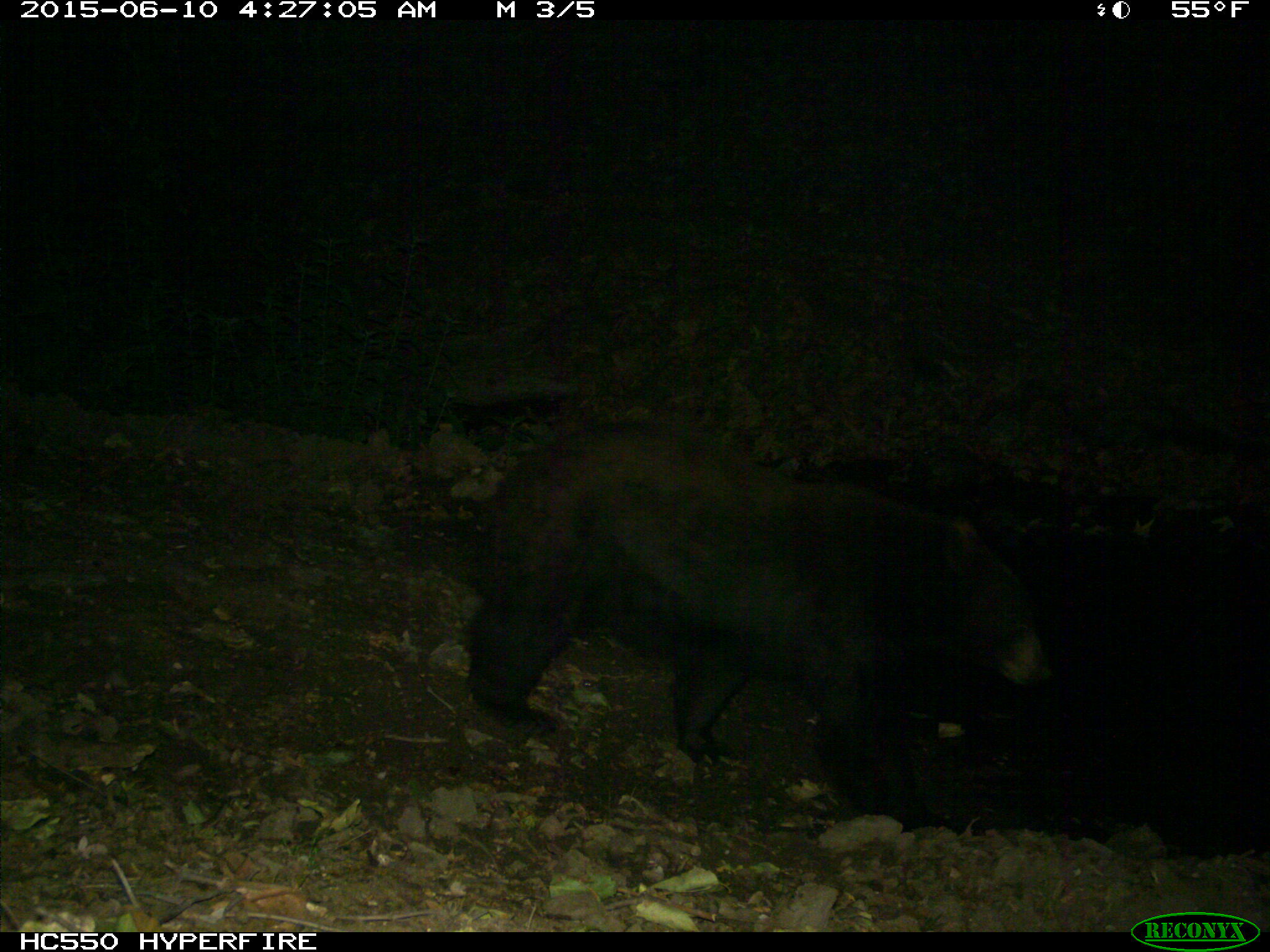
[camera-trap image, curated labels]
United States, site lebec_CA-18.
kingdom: Animalia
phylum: Chordata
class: Mammalia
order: Carnivora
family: Ursidae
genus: Ursus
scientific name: Ursus americanus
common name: american black bear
Ursus americanus (american black bear).